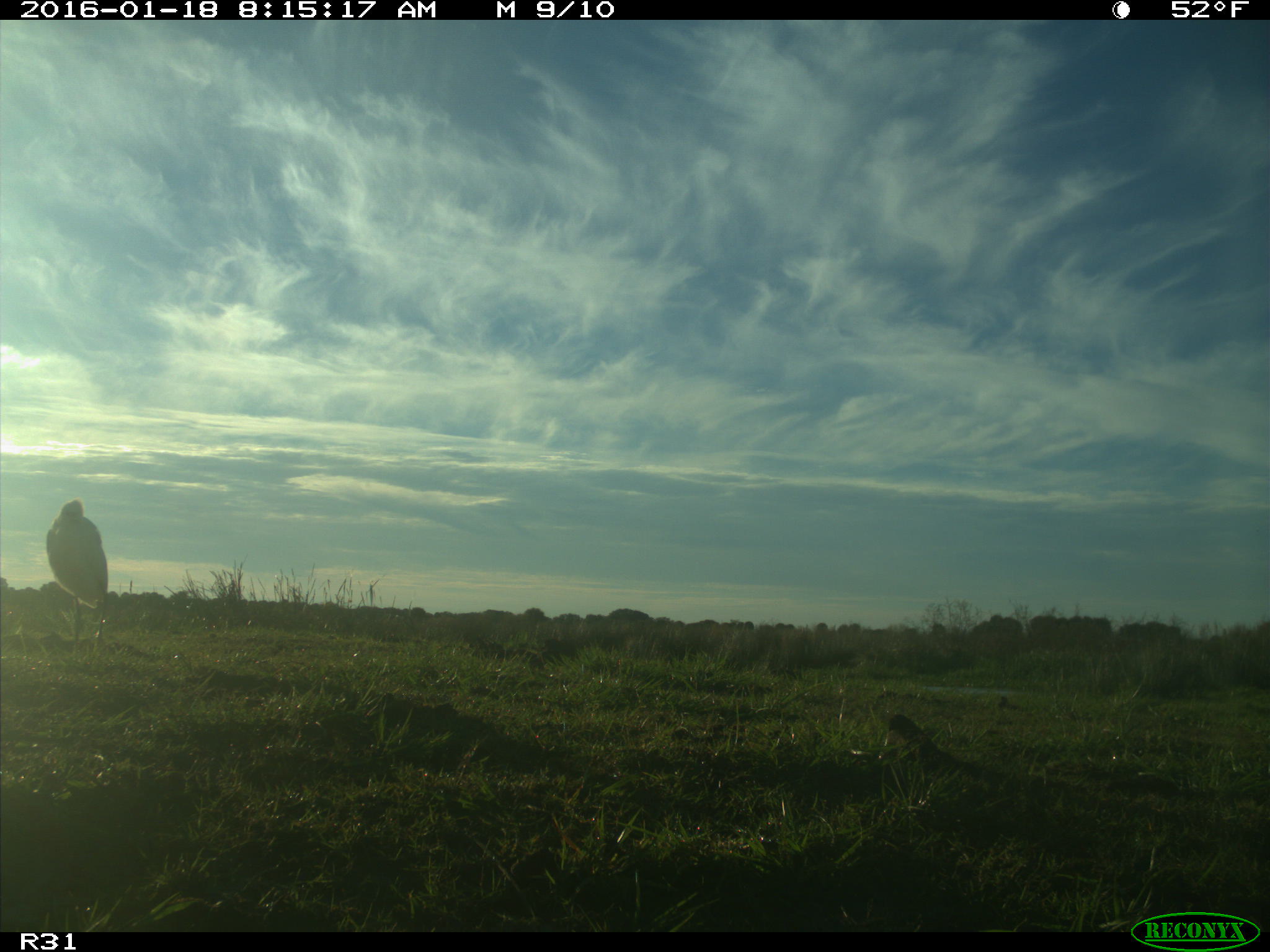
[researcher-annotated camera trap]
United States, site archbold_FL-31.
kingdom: Animalia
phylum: Chordata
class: Aves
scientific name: Aves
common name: birds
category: unidentified bird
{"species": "unidentified bird (birds) (Aves)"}